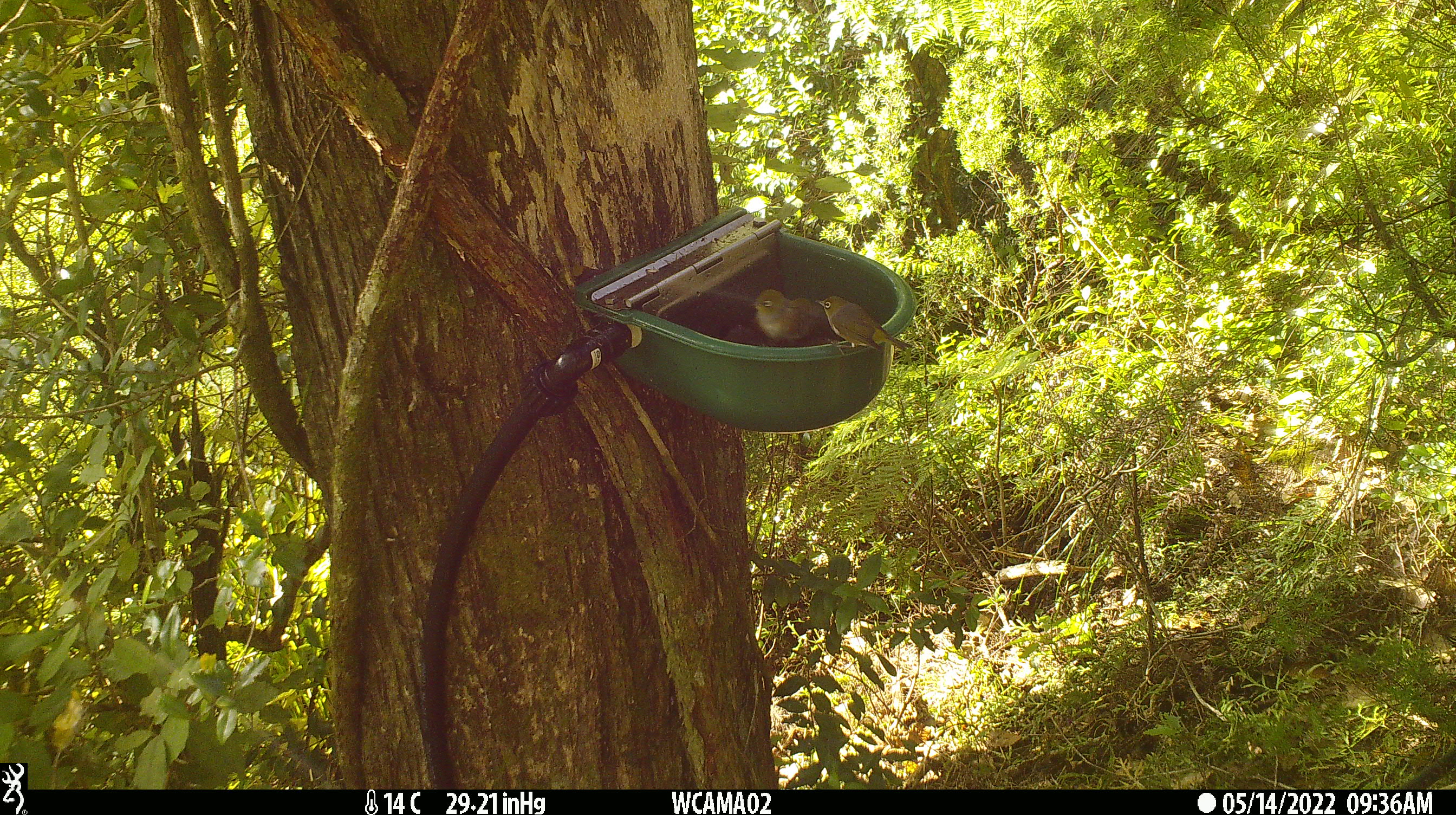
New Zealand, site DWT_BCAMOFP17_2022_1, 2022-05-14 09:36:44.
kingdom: Animalia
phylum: Chordata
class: Aves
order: Passeriformes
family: Zosteropidae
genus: Zosterops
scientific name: Zosterops lateralis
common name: silvereye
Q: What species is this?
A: Silvereye (Zosterops lateralis).